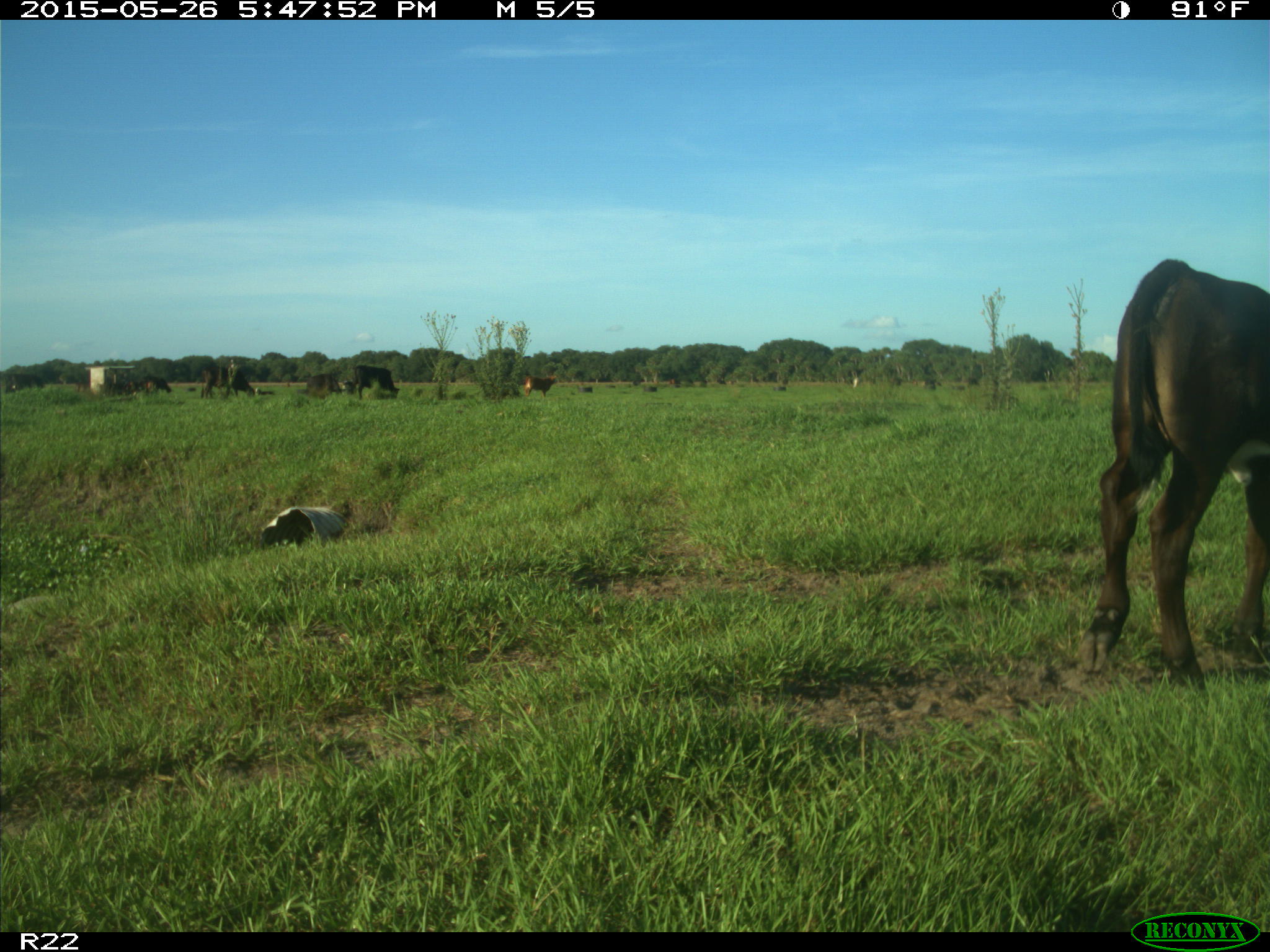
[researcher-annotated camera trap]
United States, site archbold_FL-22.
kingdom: Animalia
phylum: Chordata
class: Mammalia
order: Artiodactyla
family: Bovidae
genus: Bos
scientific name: Bos taurus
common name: domestic cow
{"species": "Bos taurus (domestic cow)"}